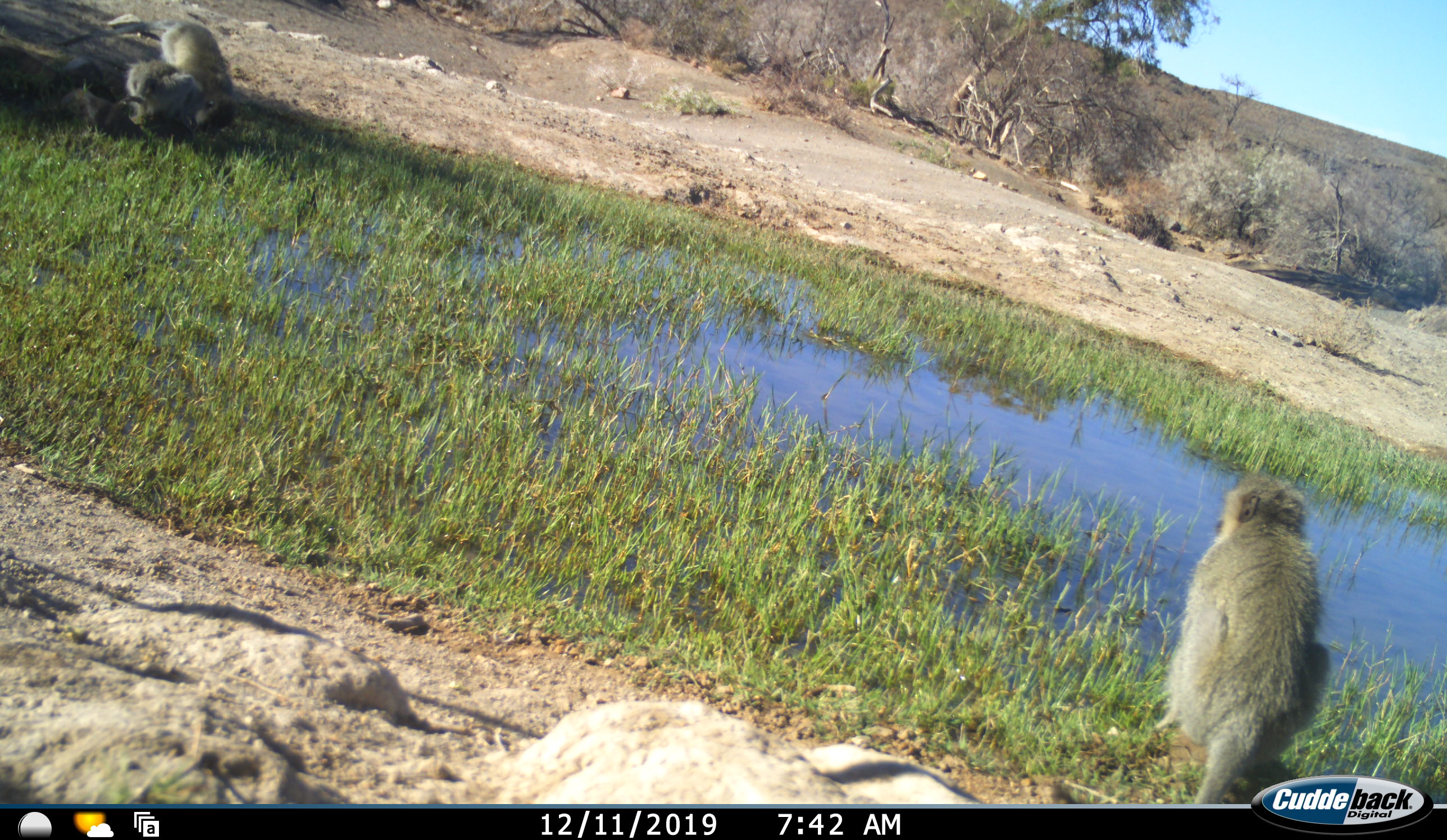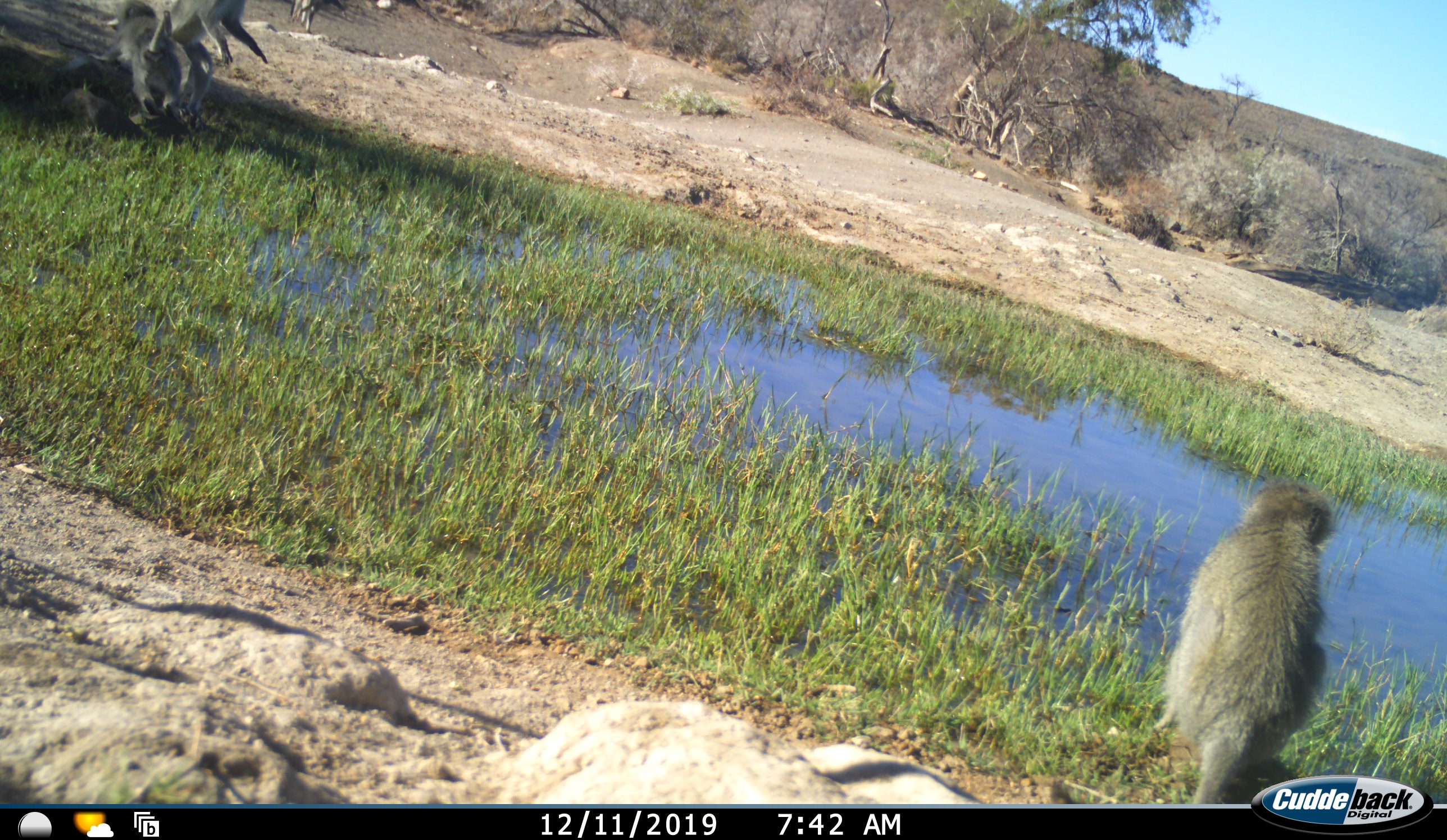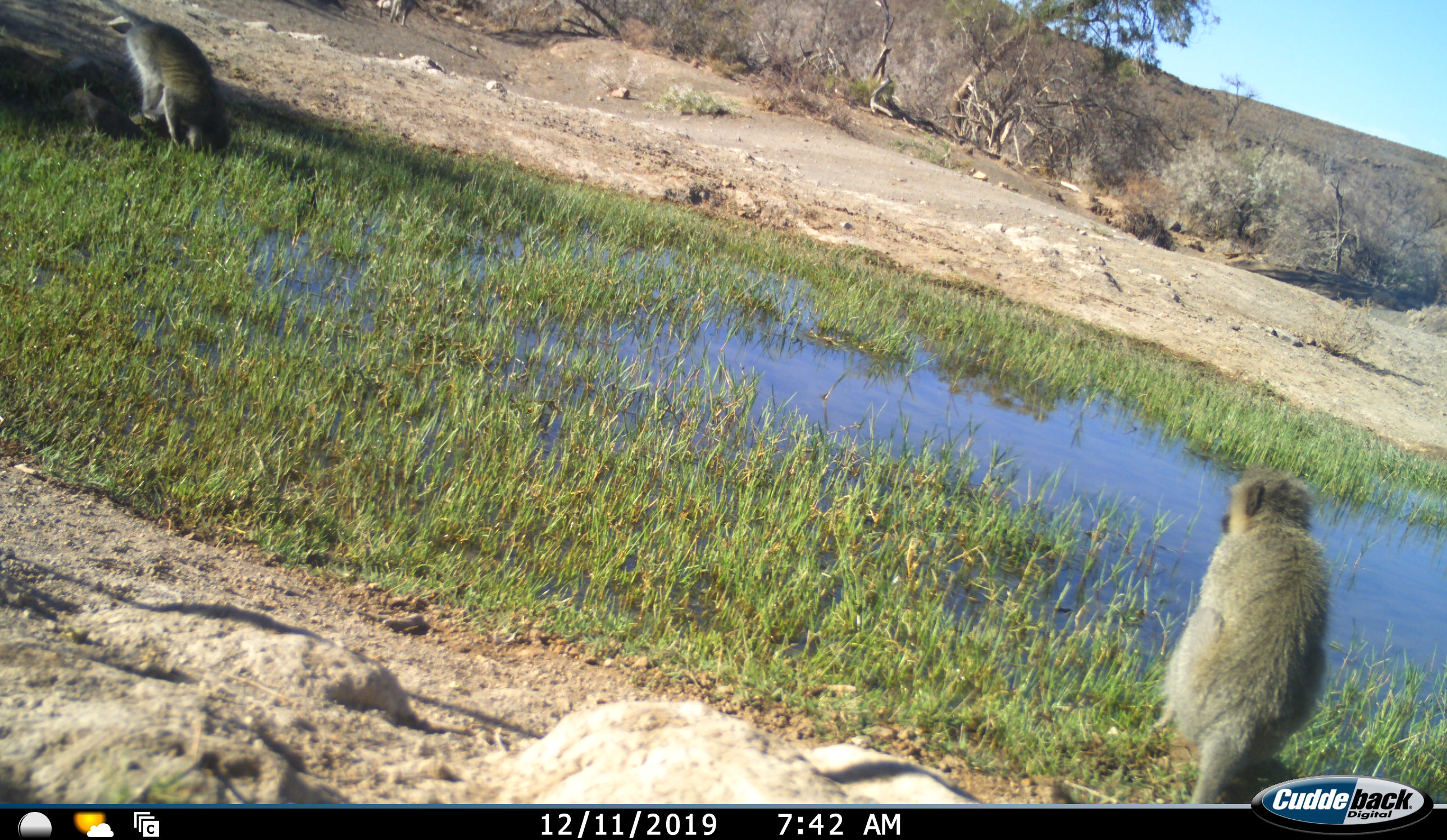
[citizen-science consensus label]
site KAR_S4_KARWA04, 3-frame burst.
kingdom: Animalia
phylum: Chordata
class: Mammalia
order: Primates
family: Cercopithecidae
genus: Chlorocebus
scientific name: Chlorocebus pygerythrus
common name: vervet monkey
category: monkeyvervet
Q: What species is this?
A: Monkeyvervet (vervet monkey) (Chlorocebus pygerythrus).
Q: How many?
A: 3.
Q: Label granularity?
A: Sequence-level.